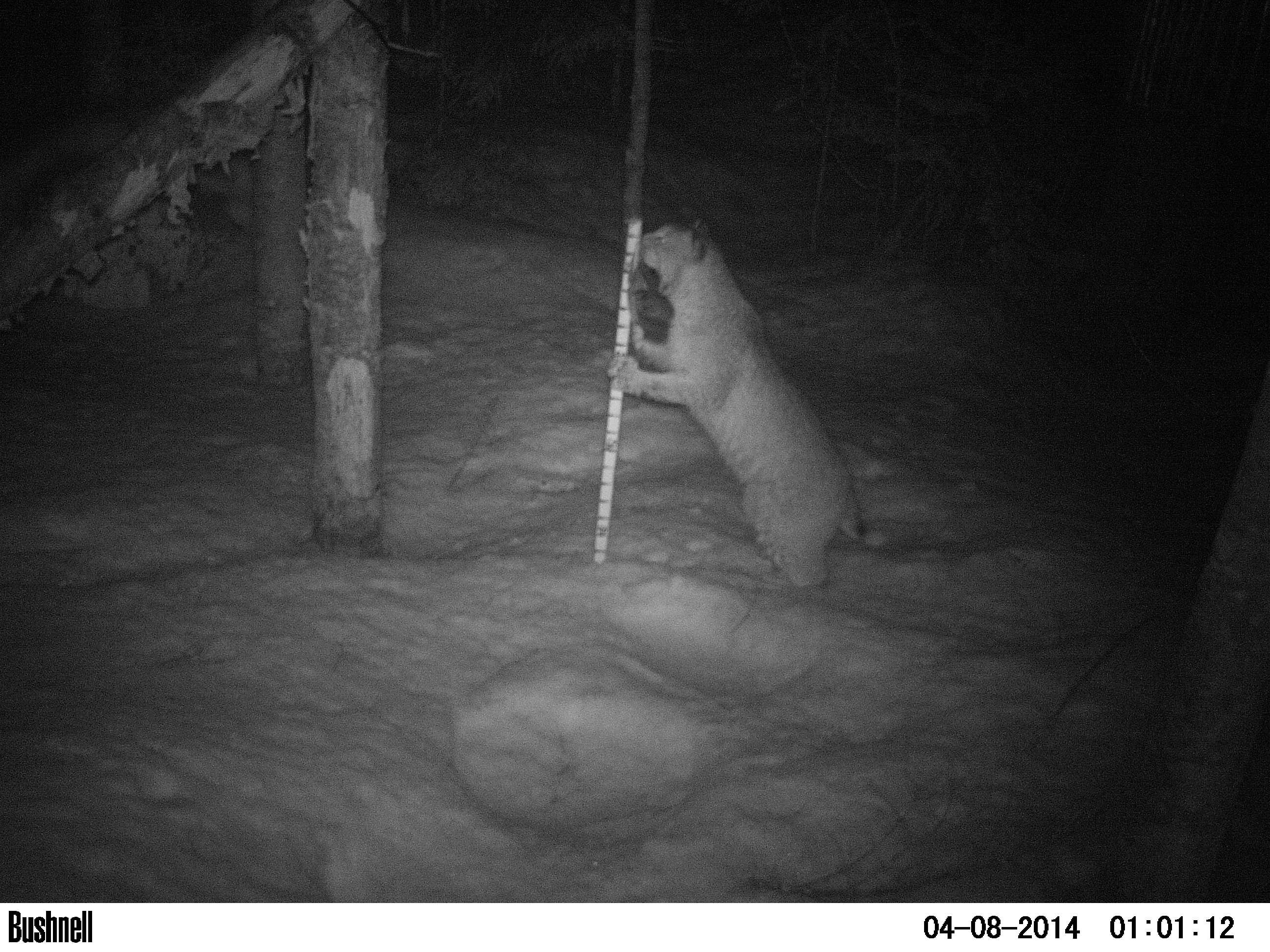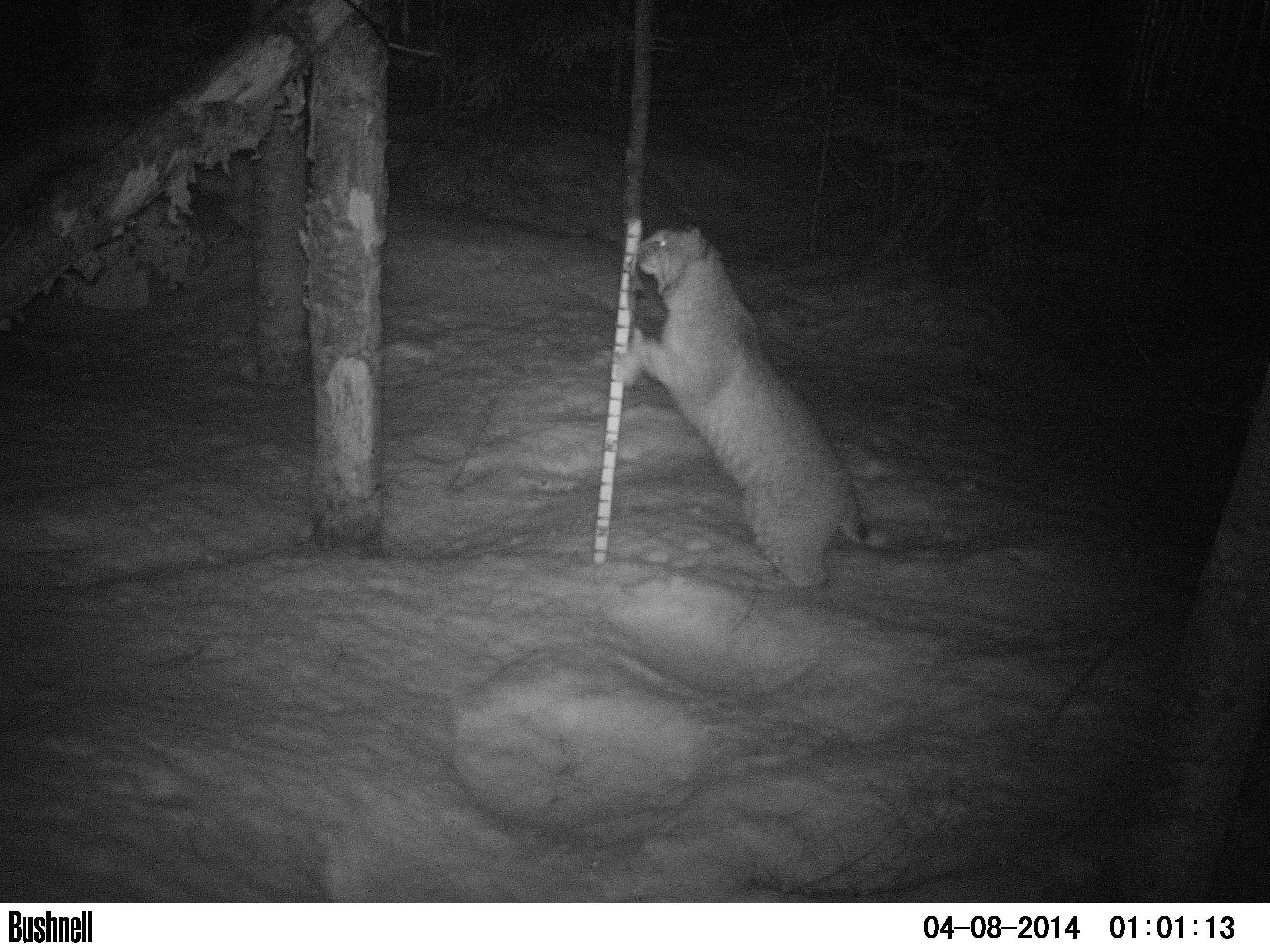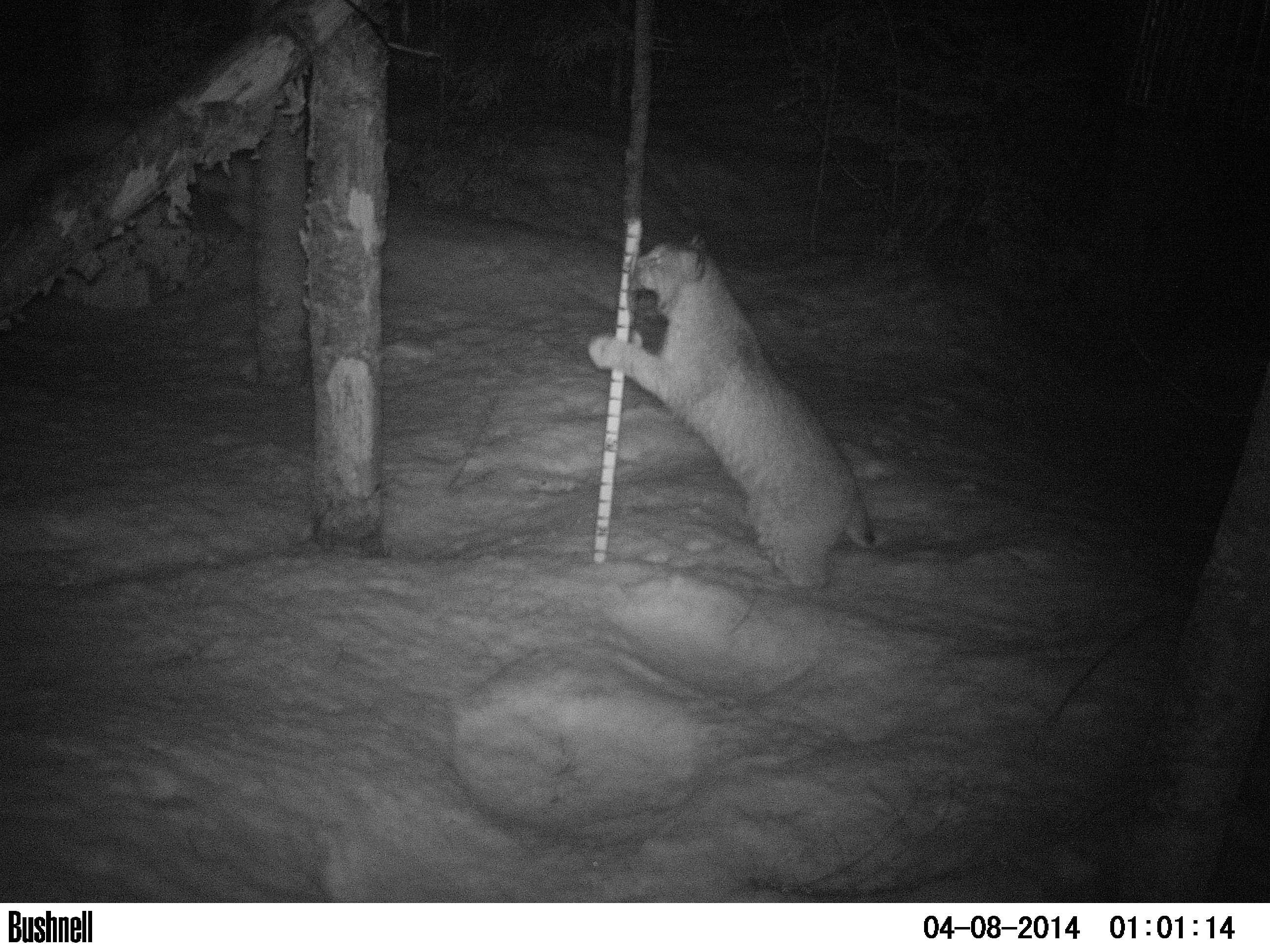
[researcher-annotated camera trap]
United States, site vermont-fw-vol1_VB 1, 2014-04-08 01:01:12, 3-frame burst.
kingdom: Animalia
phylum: Chordata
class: Mammalia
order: Carnivora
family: Felidae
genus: Lynx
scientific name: Lynx rufus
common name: bobcat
Bobcat (Lynx rufus).